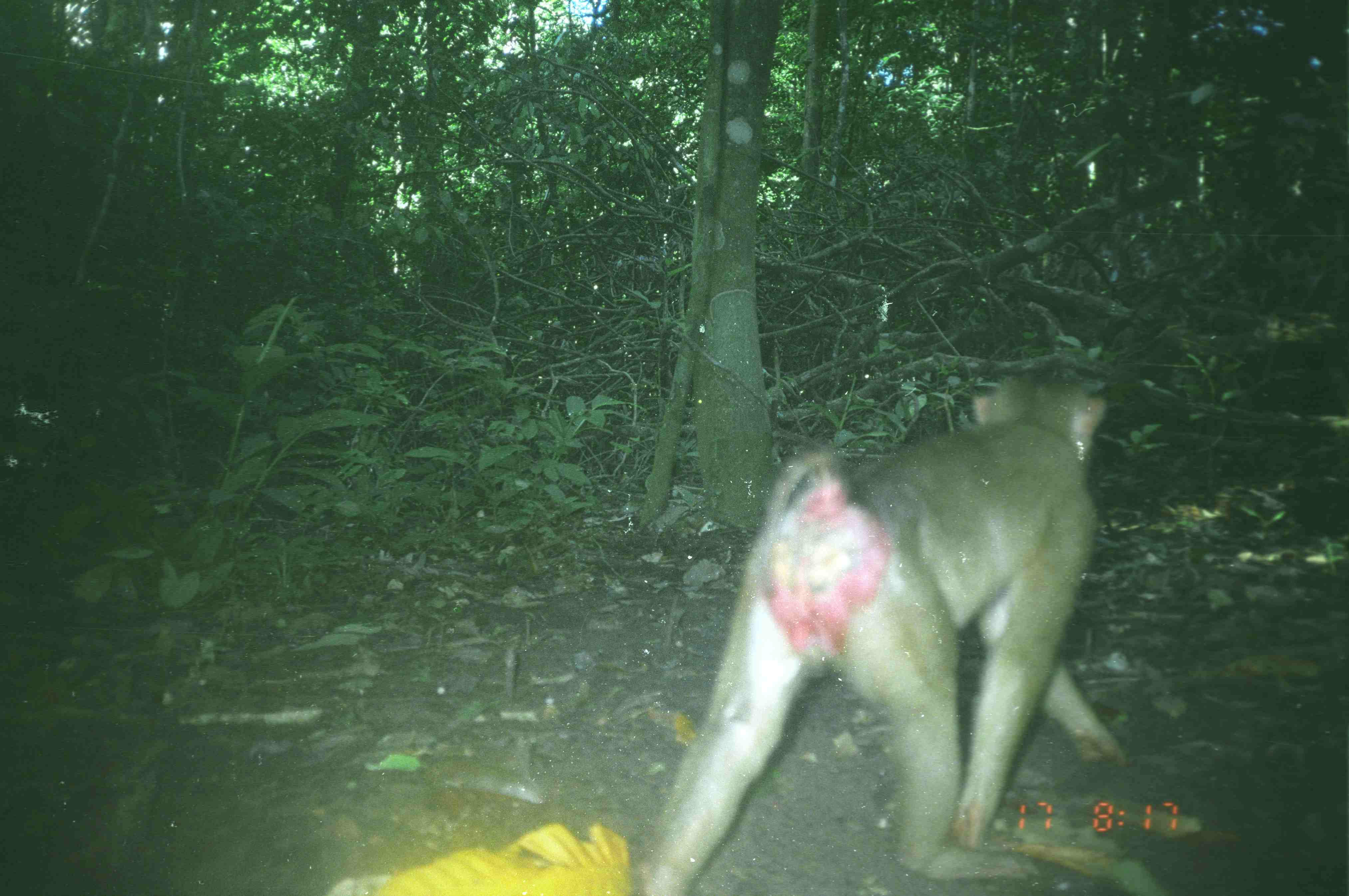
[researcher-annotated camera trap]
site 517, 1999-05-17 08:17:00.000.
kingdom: Animalia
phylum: Chordata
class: Mammalia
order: Primates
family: Cercopithecidae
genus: Macaca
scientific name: Macaca nemestrina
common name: southern pig-tailed macaque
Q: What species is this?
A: Macaca nemestrina (southern pig-tailed macaque).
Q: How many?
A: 1.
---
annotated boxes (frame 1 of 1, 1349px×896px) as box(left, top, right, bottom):
macaca nemestrina: box(617, 365, 1124, 896)